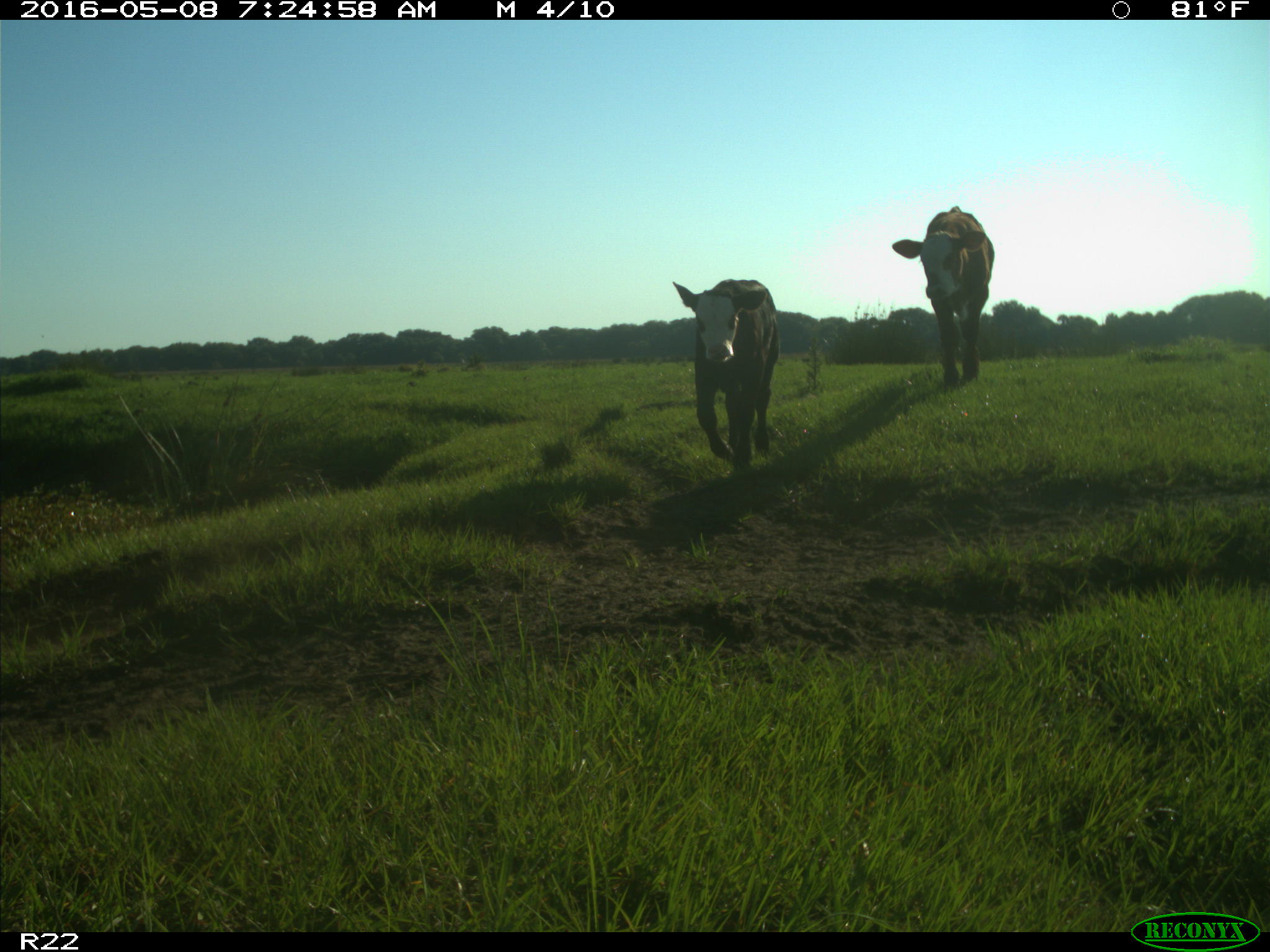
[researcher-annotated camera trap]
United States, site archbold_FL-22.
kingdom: Animalia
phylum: Chordata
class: Mammalia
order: Artiodactyla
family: Bovidae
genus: Bos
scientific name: Bos taurus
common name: domestic cow